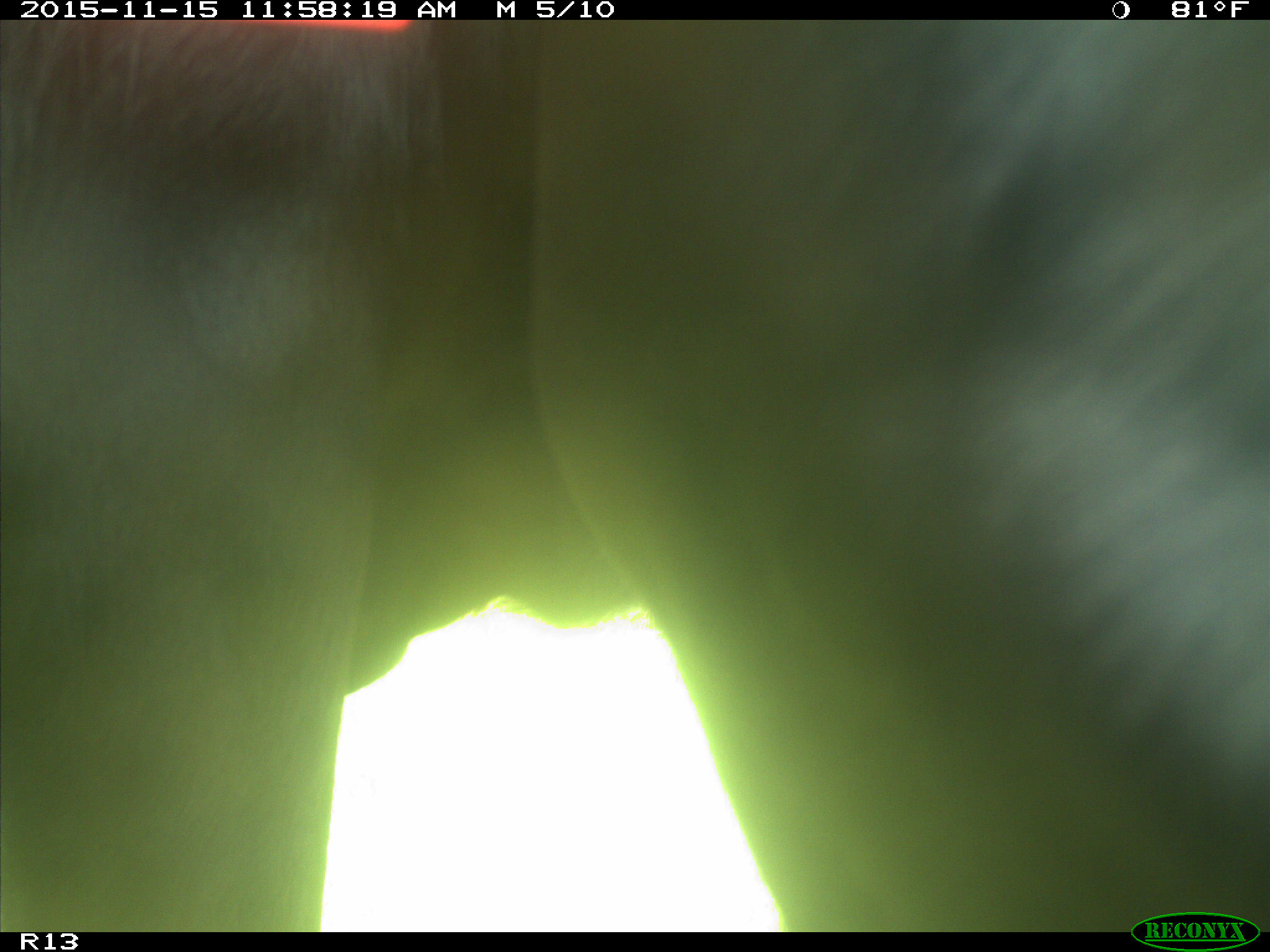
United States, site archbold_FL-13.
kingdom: Animalia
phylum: Chordata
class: Mammalia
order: Artiodactyla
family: Bovidae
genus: Bos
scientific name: Bos taurus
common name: domestic cow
Bos taurus (domestic cow).